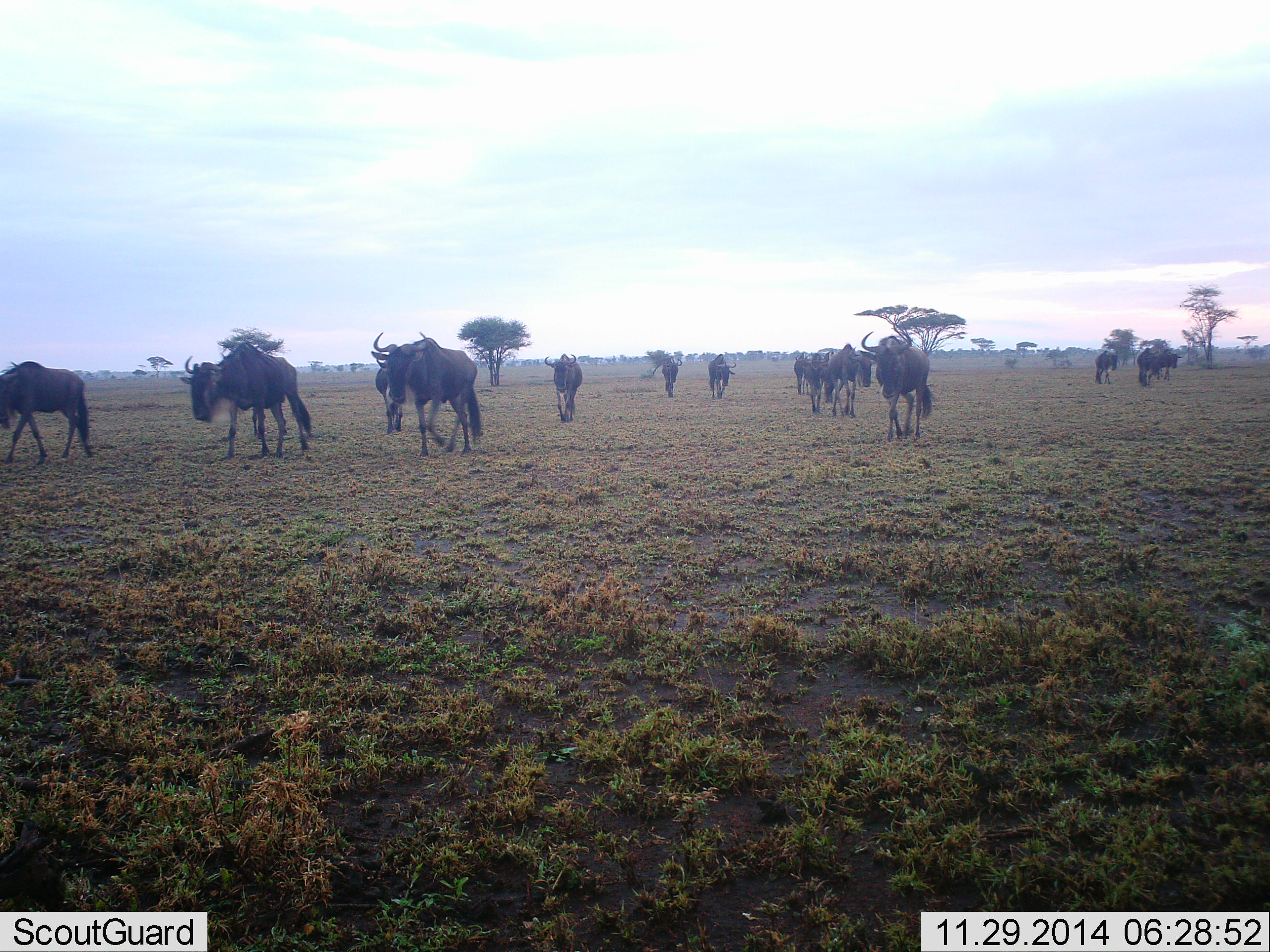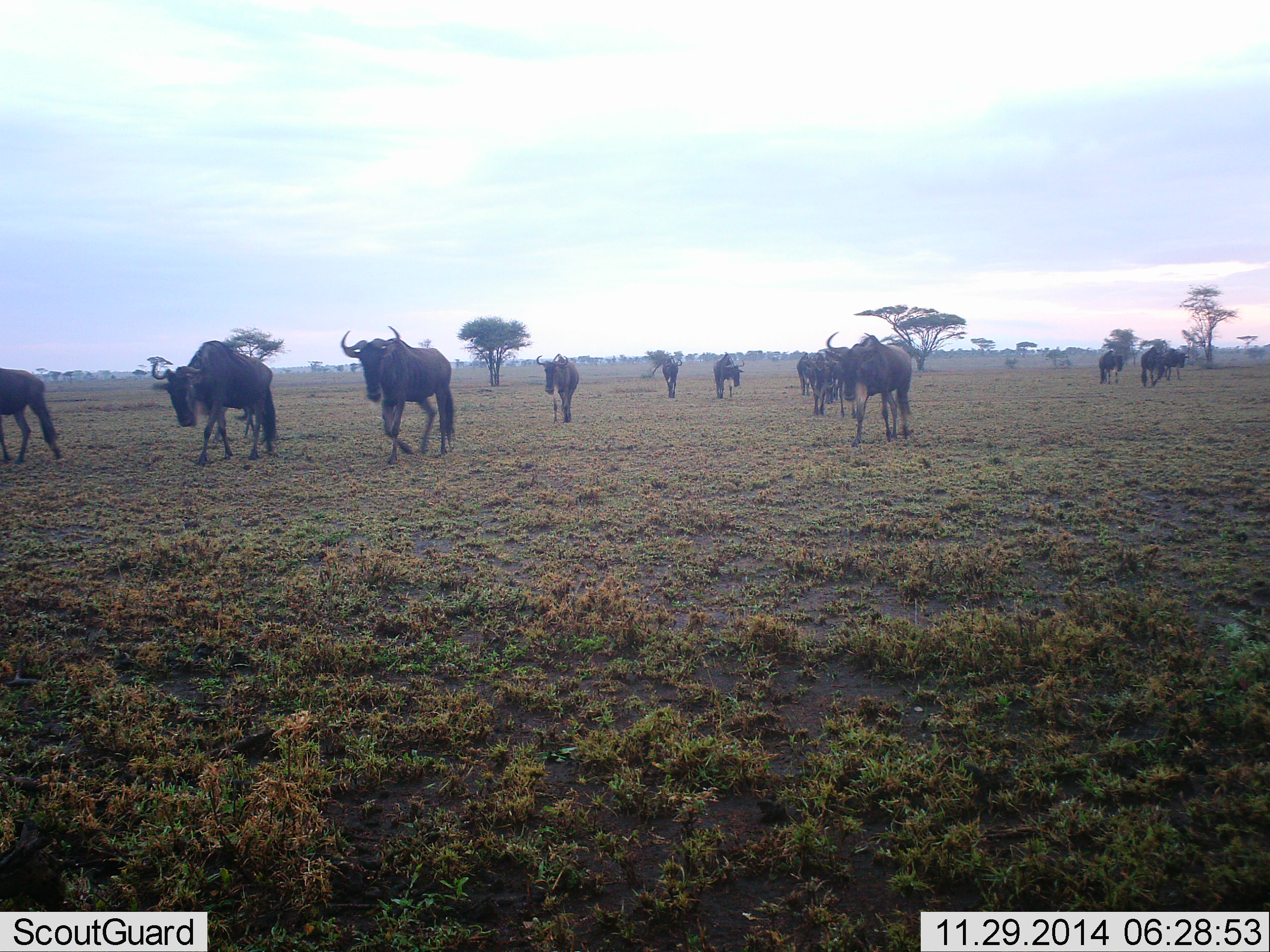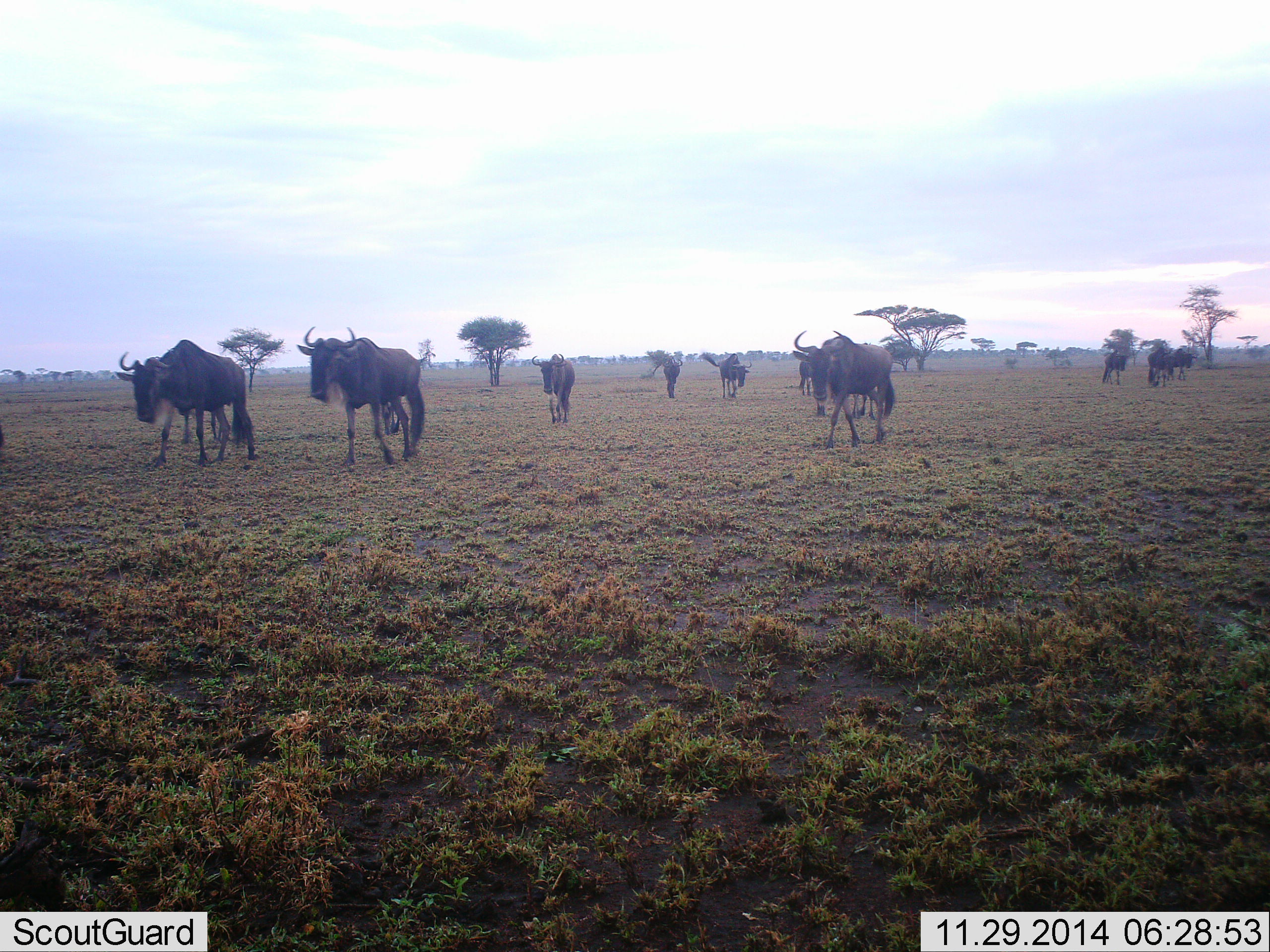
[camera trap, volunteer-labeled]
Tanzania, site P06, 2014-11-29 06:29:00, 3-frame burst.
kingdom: Animalia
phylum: Chordata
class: Mammalia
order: Artiodactyla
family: Bovidae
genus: Connochaetes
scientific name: Connochaetes taurinus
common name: blue wildebeest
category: wildebeest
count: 11-50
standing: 20%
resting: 10%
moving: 100%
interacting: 10%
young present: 20%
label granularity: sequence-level